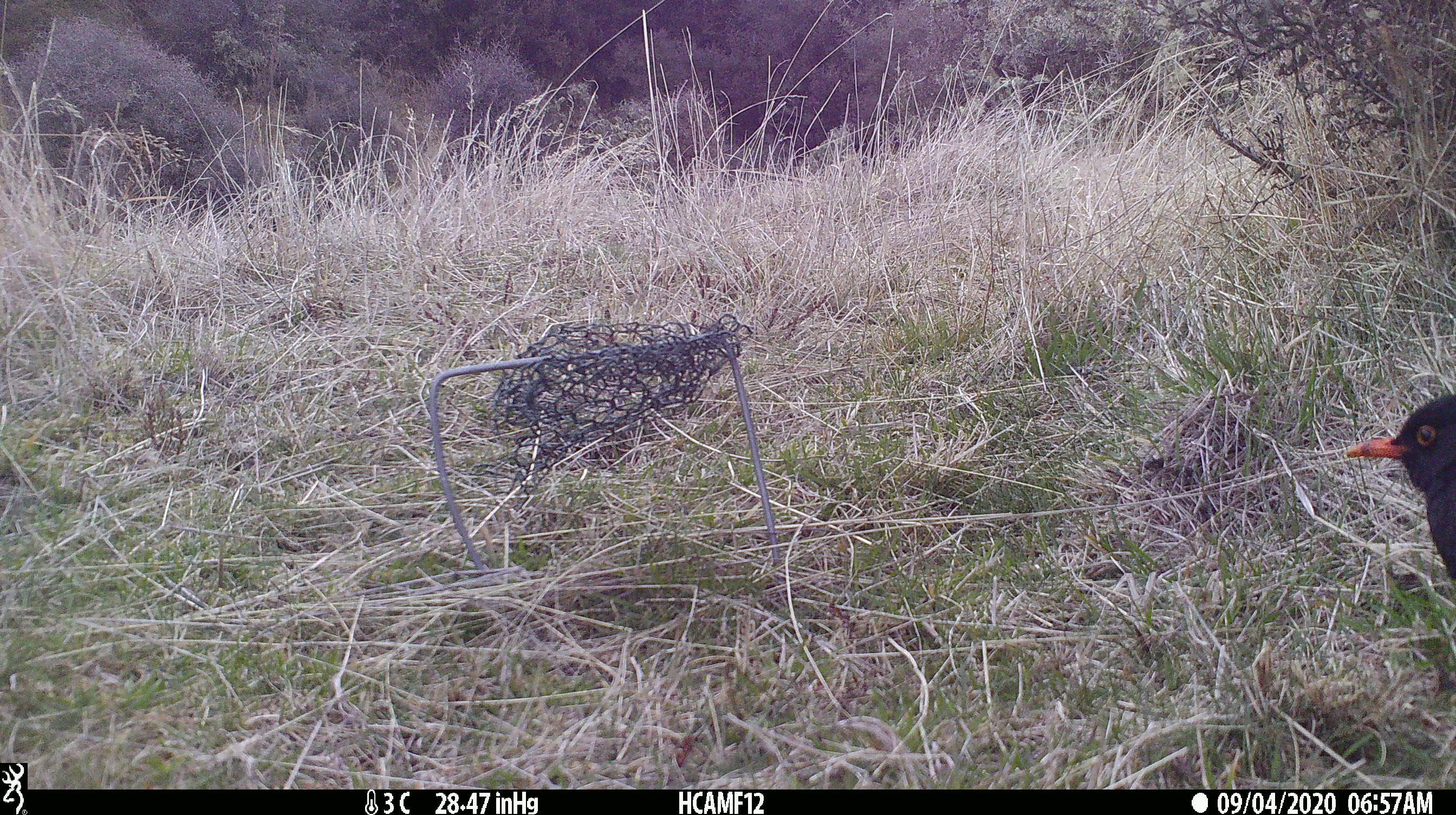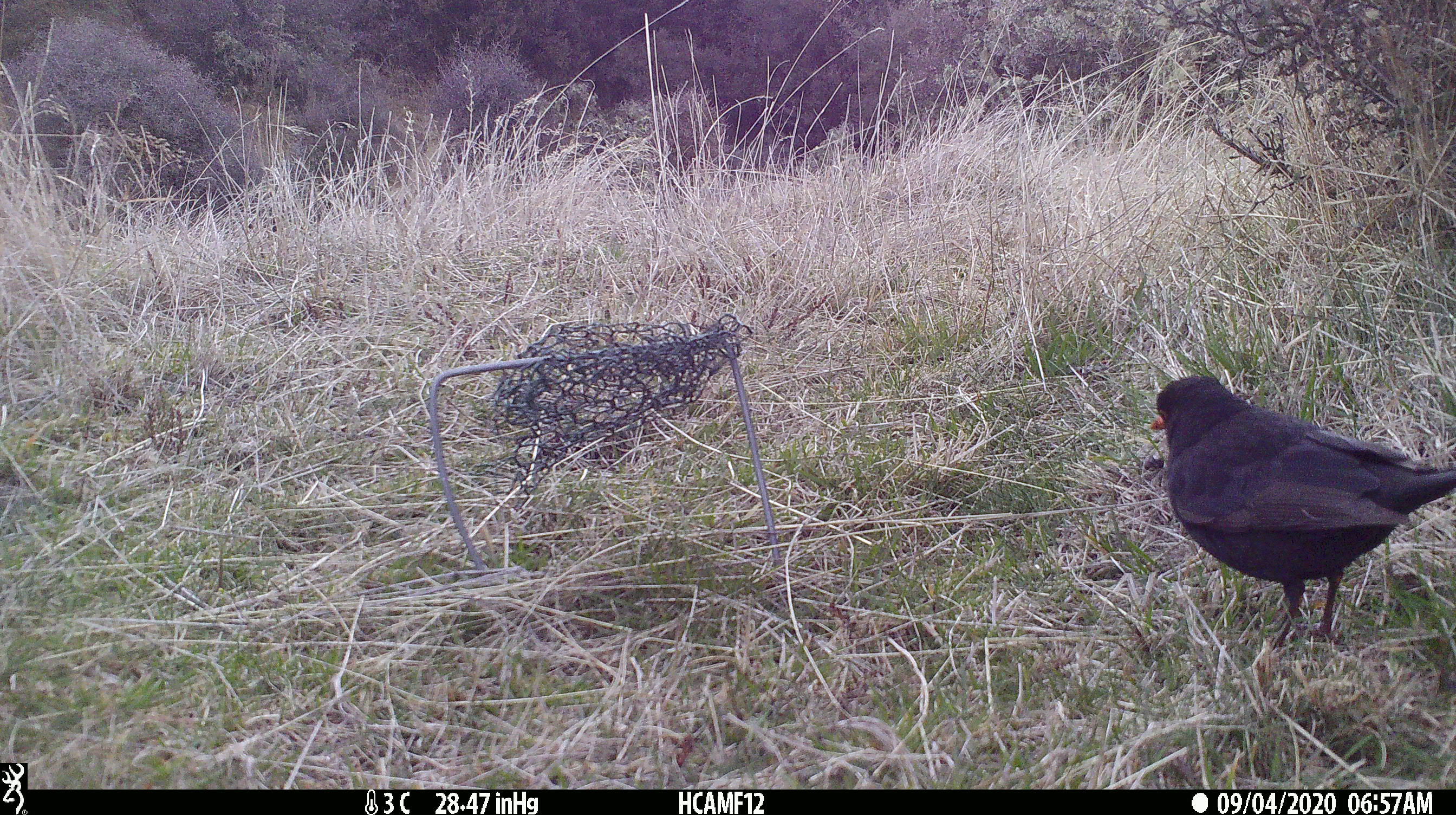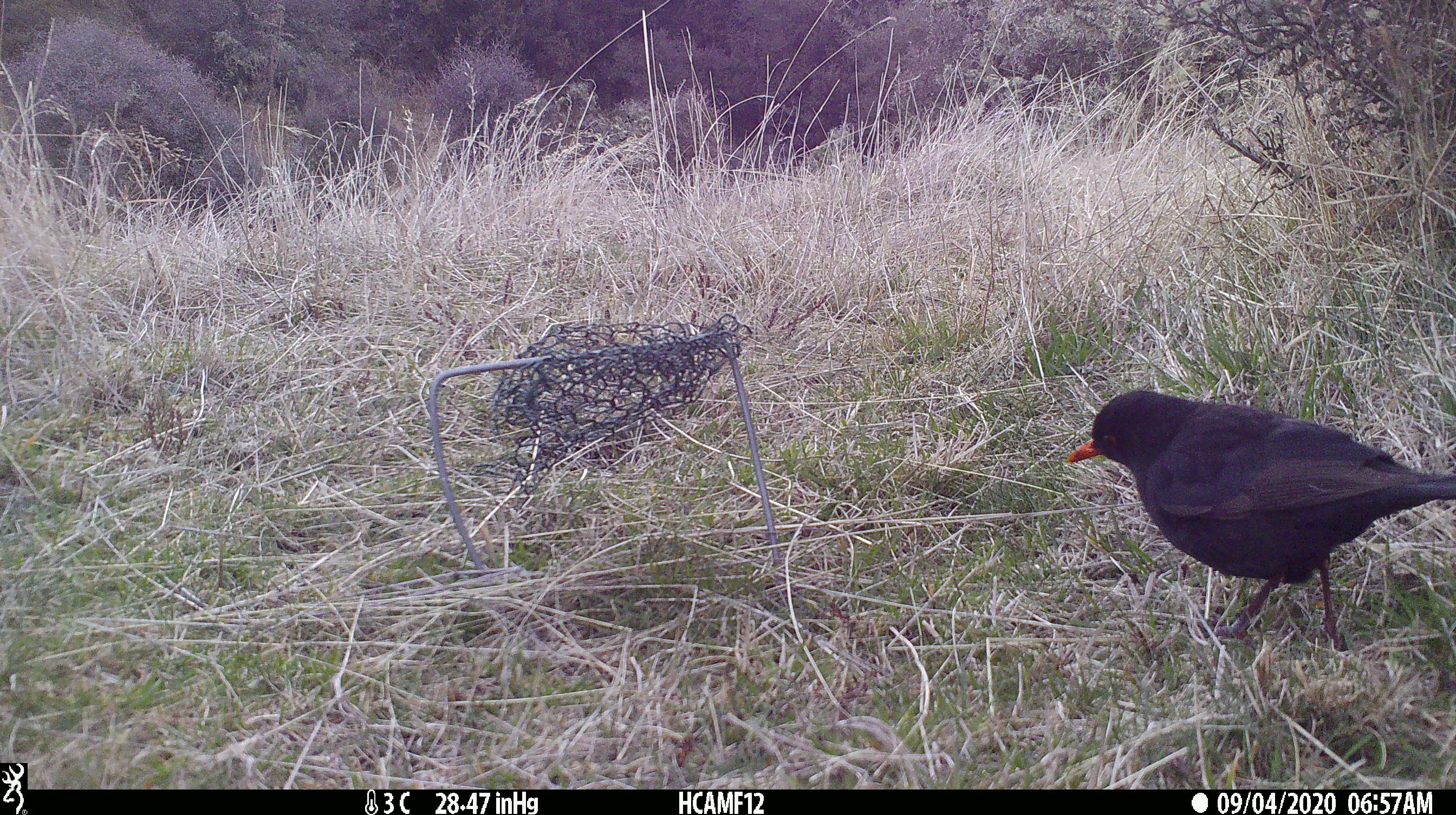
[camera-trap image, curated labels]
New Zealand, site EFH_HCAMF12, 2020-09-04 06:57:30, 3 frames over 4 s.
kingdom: Animalia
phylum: Chordata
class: Aves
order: Passeriformes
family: Turdidae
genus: Turdus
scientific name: Turdus merula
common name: eurasian blackbird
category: blackbird